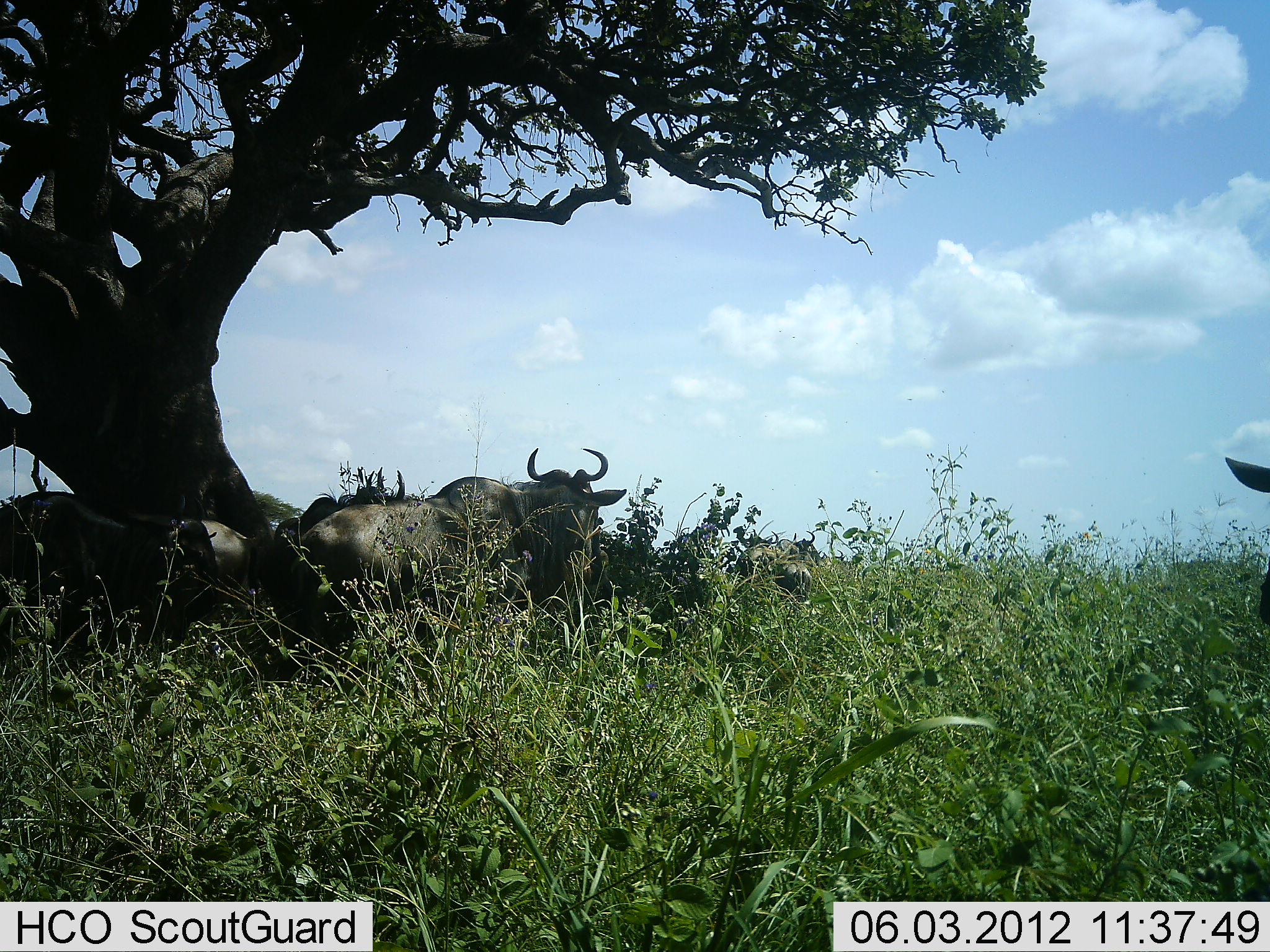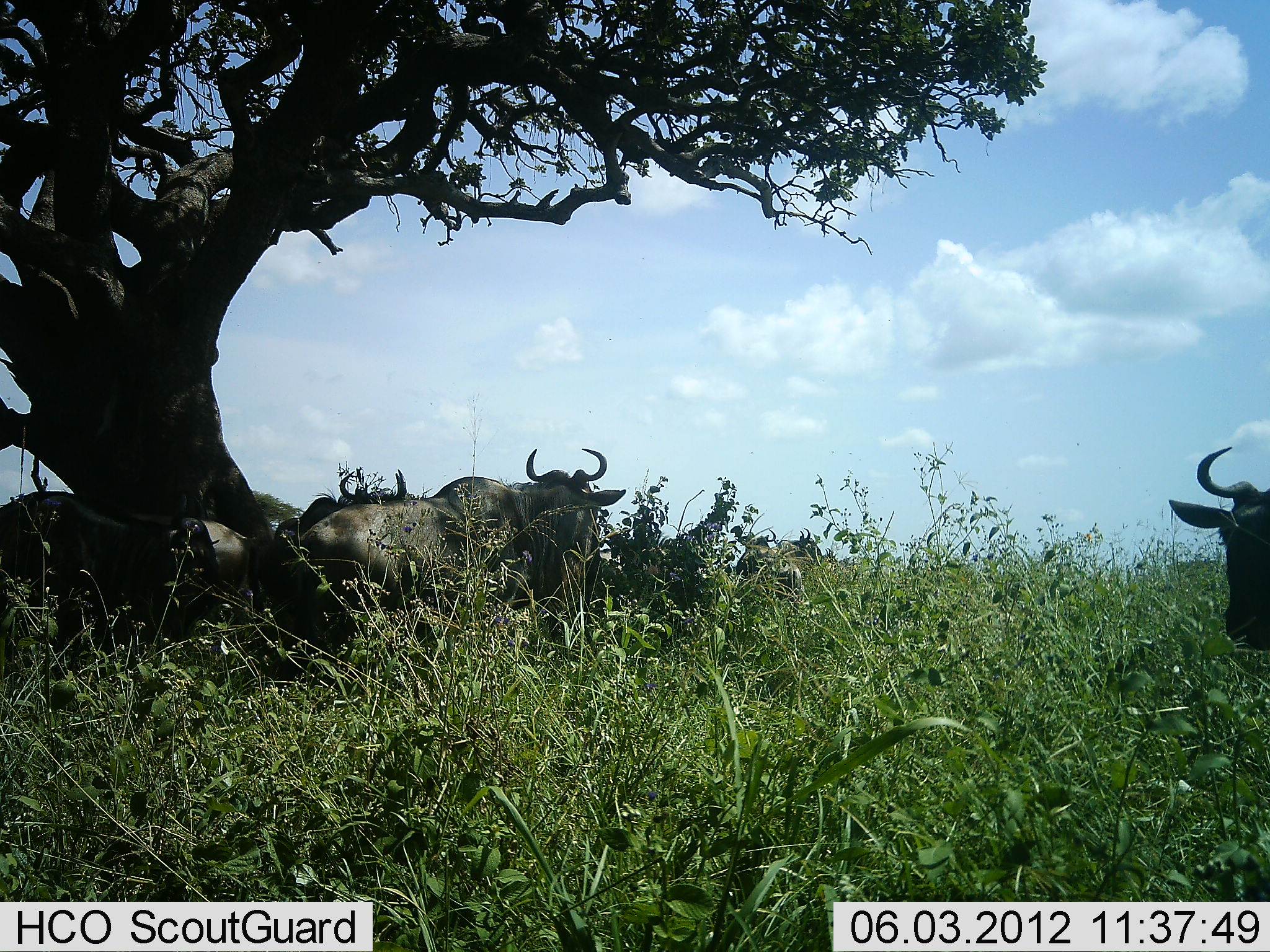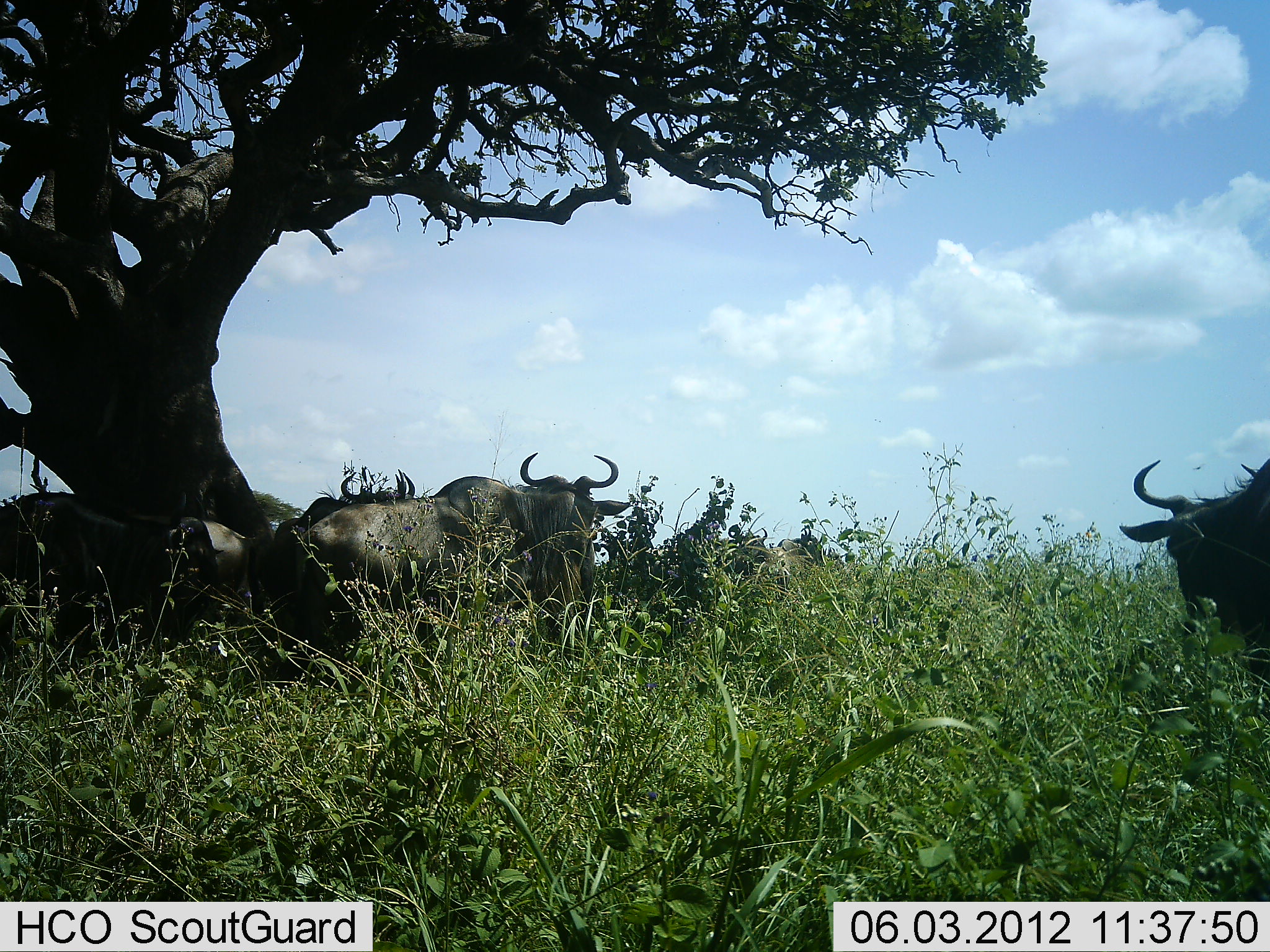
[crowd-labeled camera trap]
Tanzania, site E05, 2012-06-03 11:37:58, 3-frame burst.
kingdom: Animalia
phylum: Chordata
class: Mammalia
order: Artiodactyla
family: Bovidae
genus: Connochaetes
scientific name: Connochaetes taurinus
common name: blue wildebeest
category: wildebeest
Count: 5.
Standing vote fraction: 40%.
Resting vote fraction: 80%.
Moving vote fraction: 50%.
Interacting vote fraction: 0%.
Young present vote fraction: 0%.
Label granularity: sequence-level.